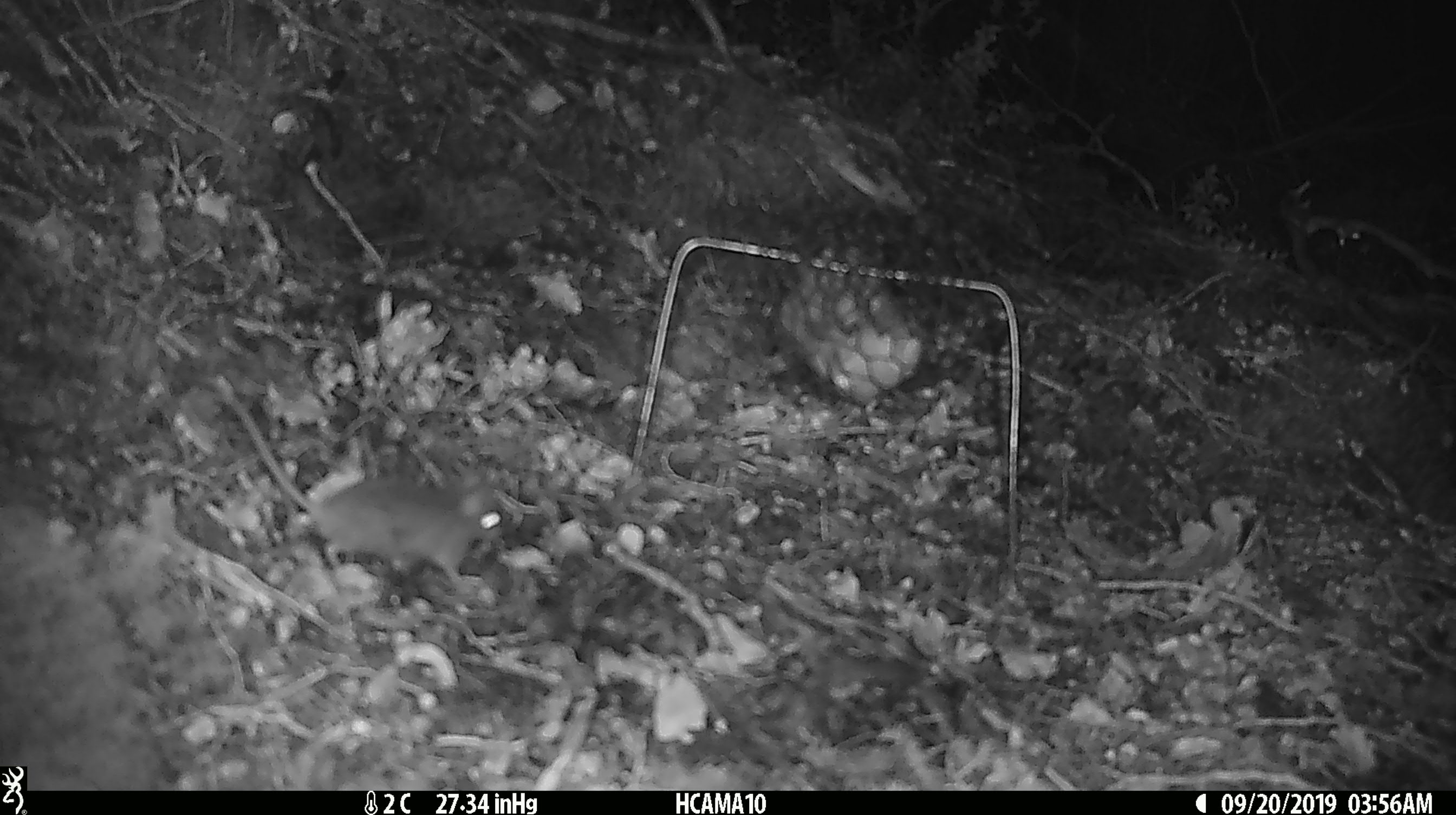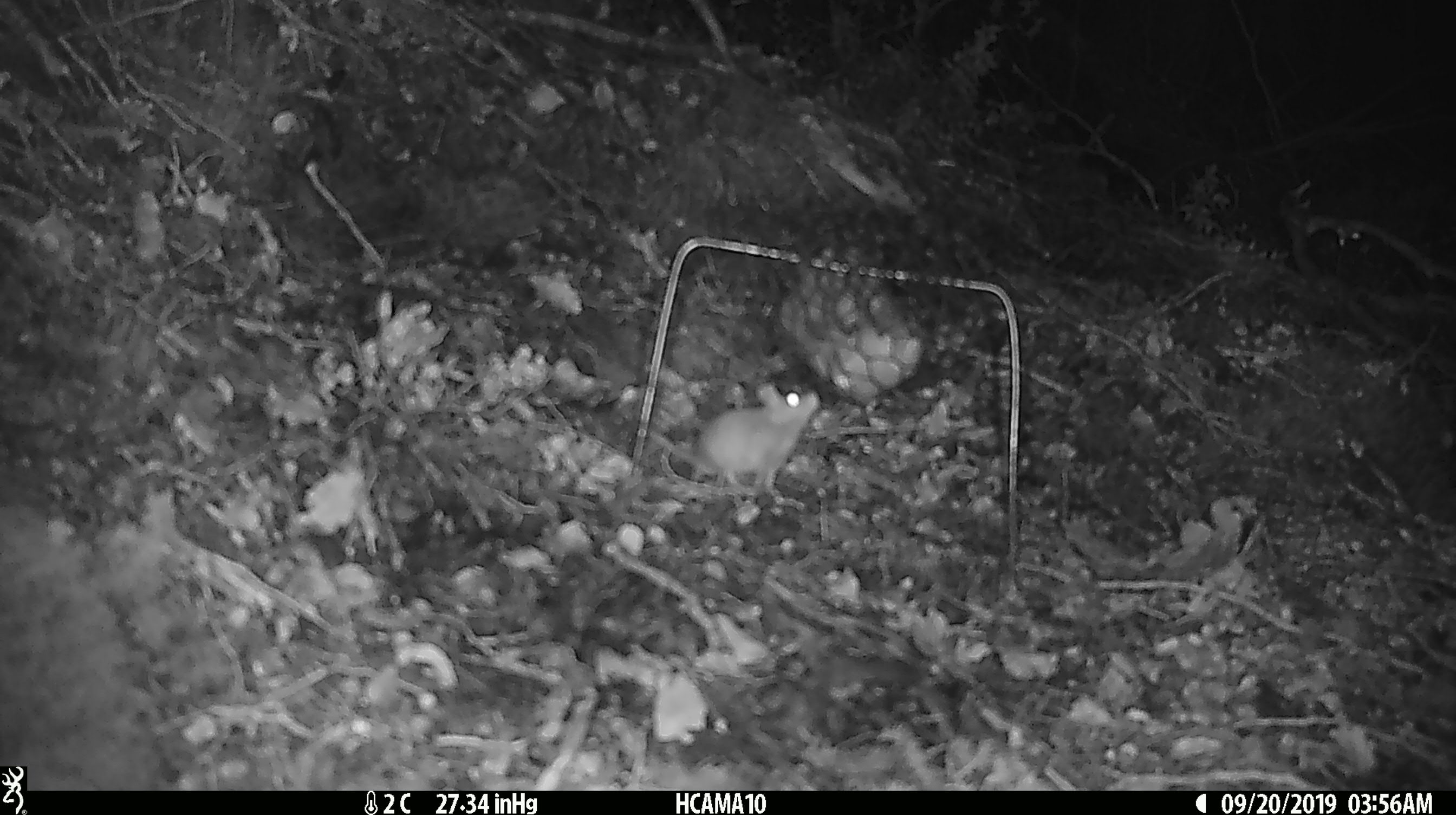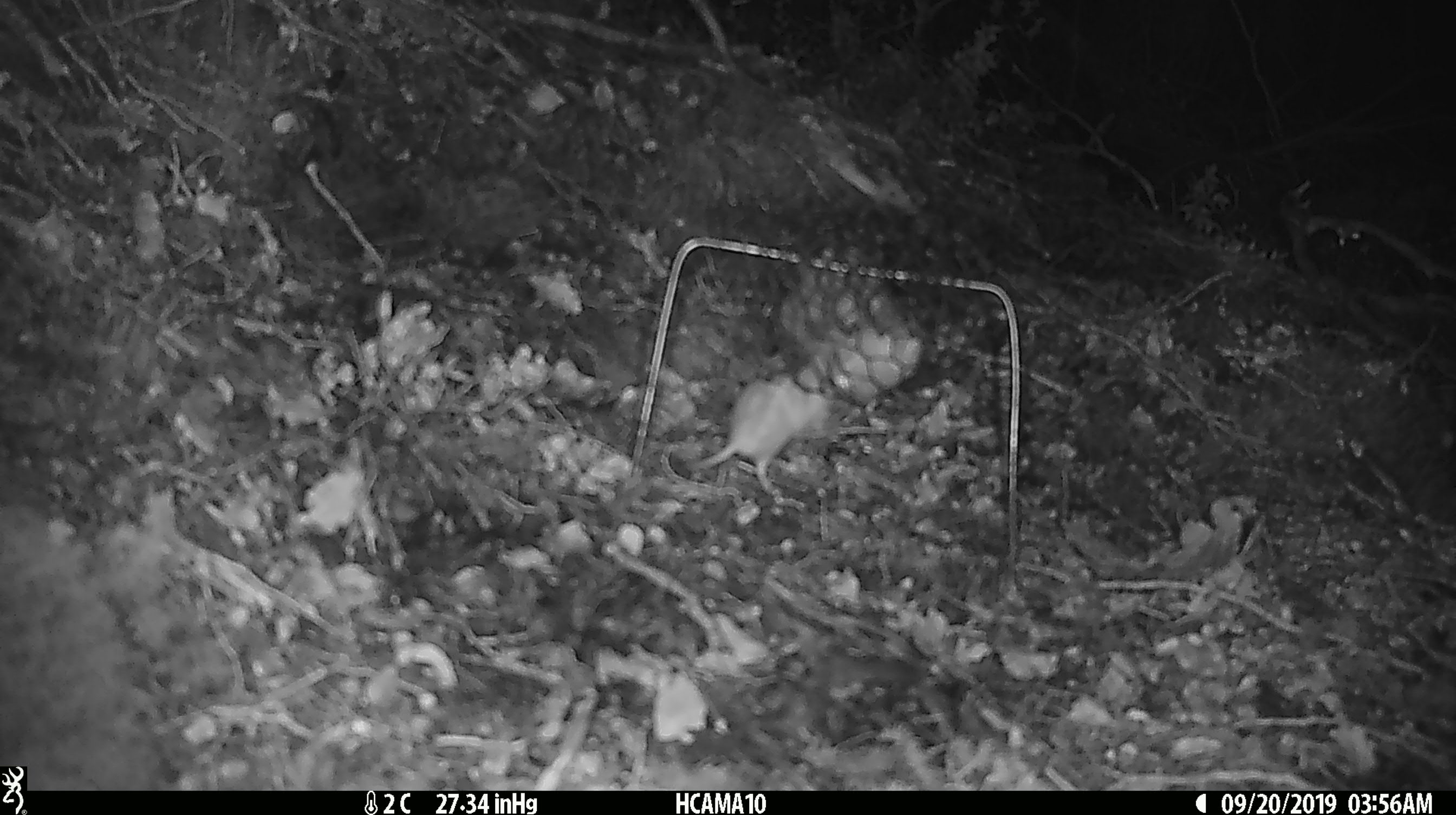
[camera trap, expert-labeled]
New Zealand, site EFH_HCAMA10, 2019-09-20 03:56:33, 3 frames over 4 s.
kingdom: Animalia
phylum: Chordata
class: Mammalia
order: Rodentia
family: Muridae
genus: Mus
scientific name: Mus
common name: mouse